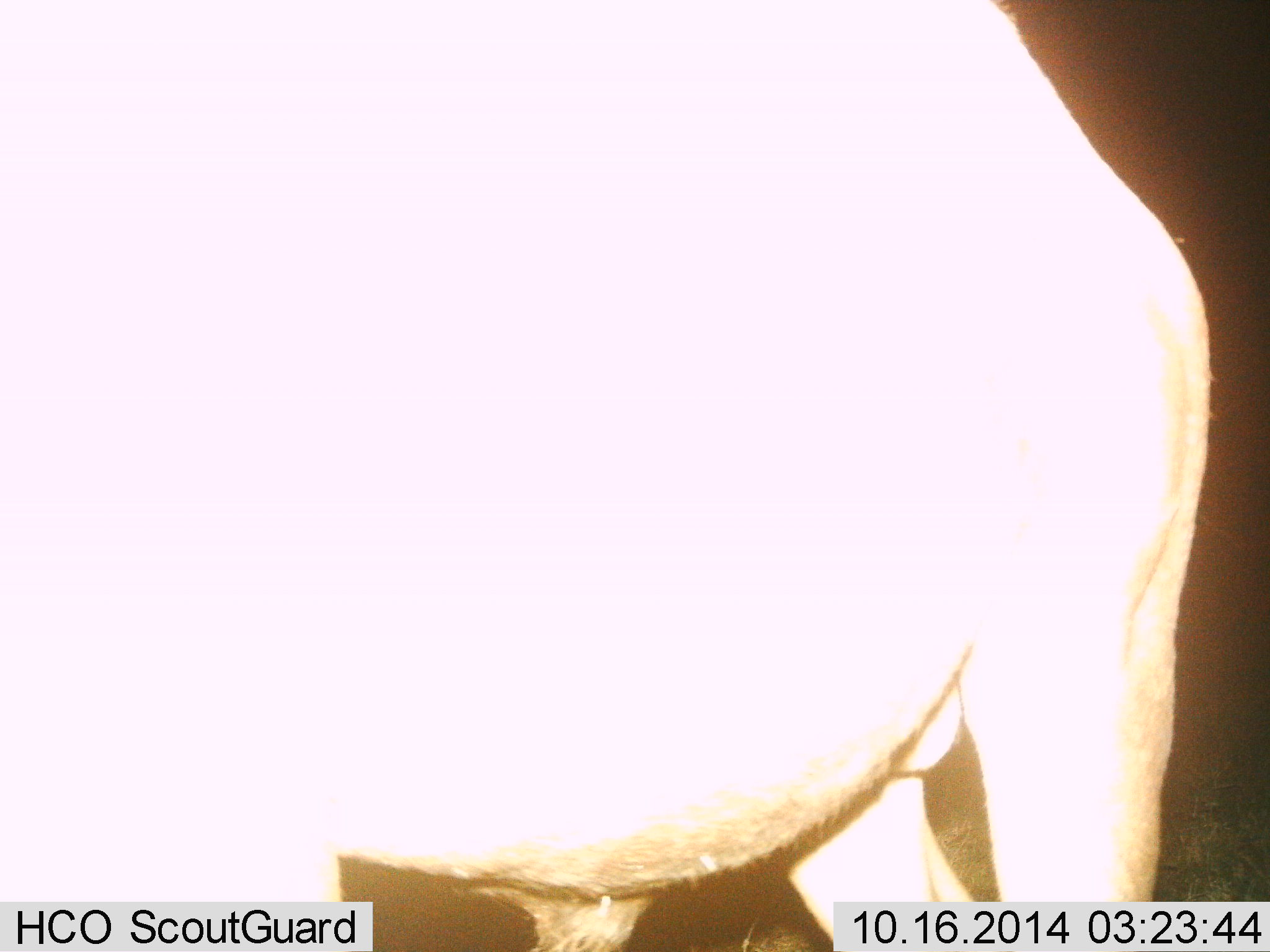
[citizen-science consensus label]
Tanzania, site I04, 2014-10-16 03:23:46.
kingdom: Animalia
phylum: Chordata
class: Mammalia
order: Artiodactyla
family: Bovidae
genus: Connochaetes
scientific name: Connochaetes taurinus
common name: blue wildebeest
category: wildebeest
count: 1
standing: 86%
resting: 0%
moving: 14%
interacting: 0%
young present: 0%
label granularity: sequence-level